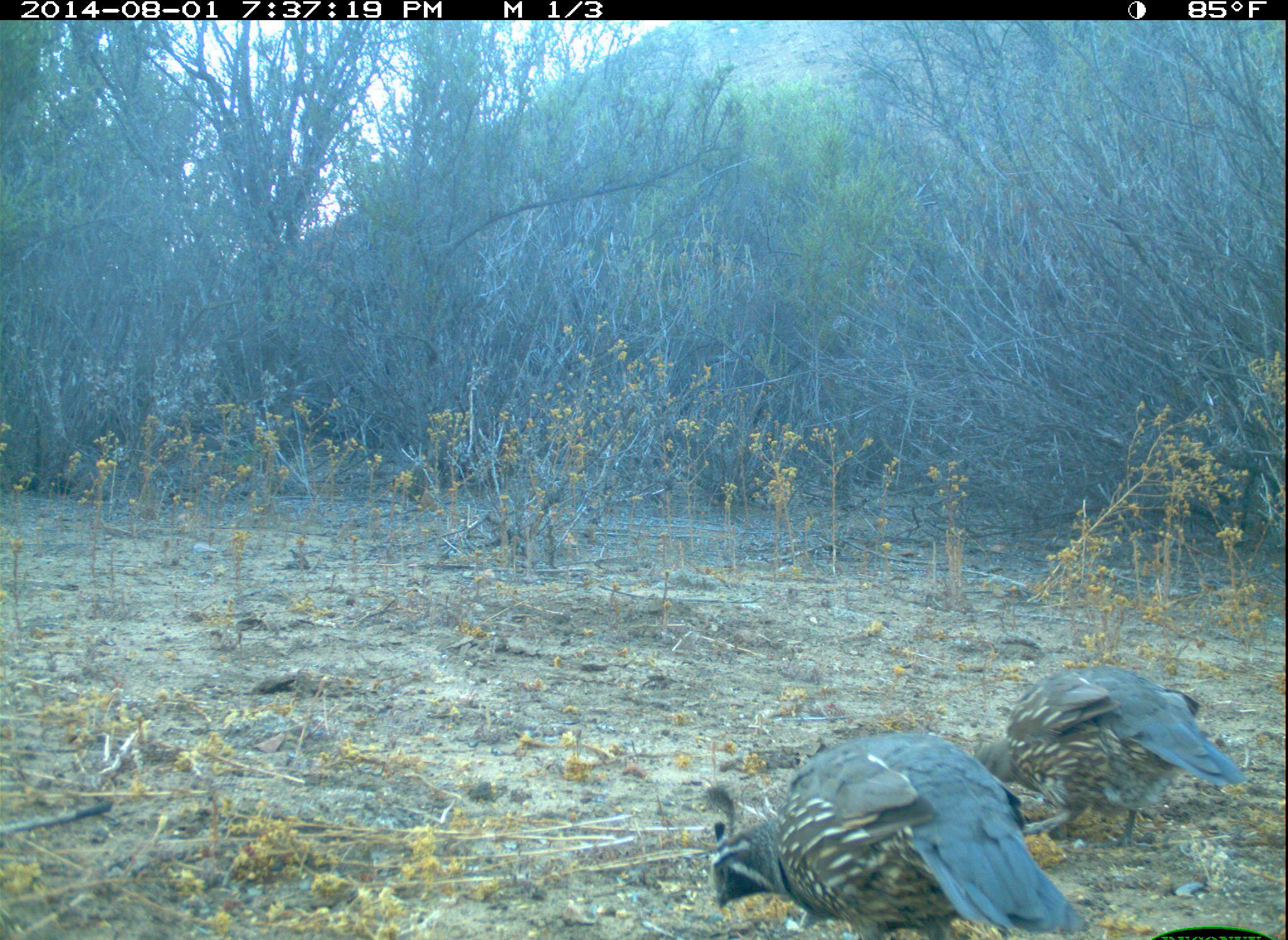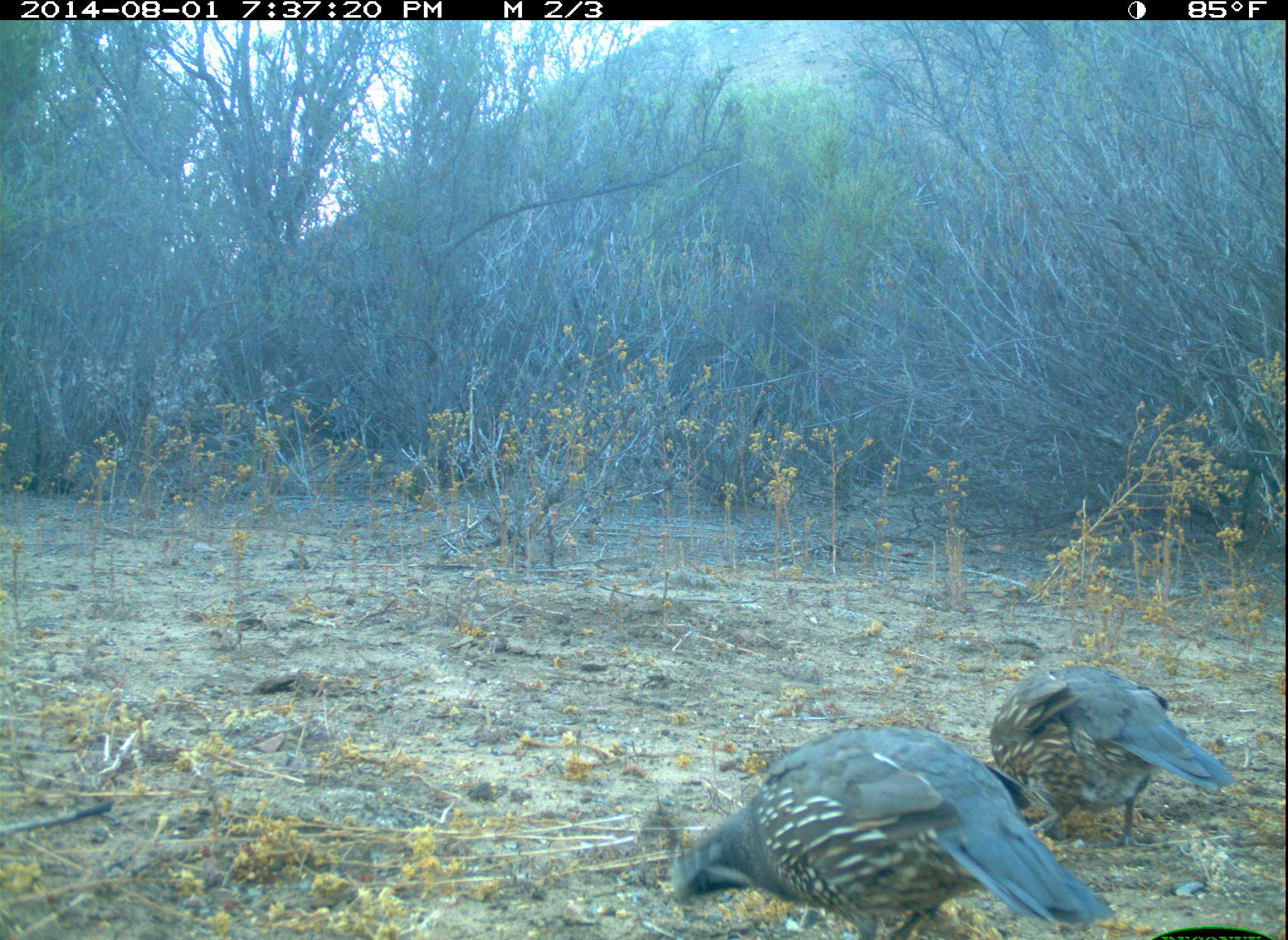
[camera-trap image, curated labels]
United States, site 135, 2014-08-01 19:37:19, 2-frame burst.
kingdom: Animalia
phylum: Chordata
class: Aves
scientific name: Aves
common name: bird